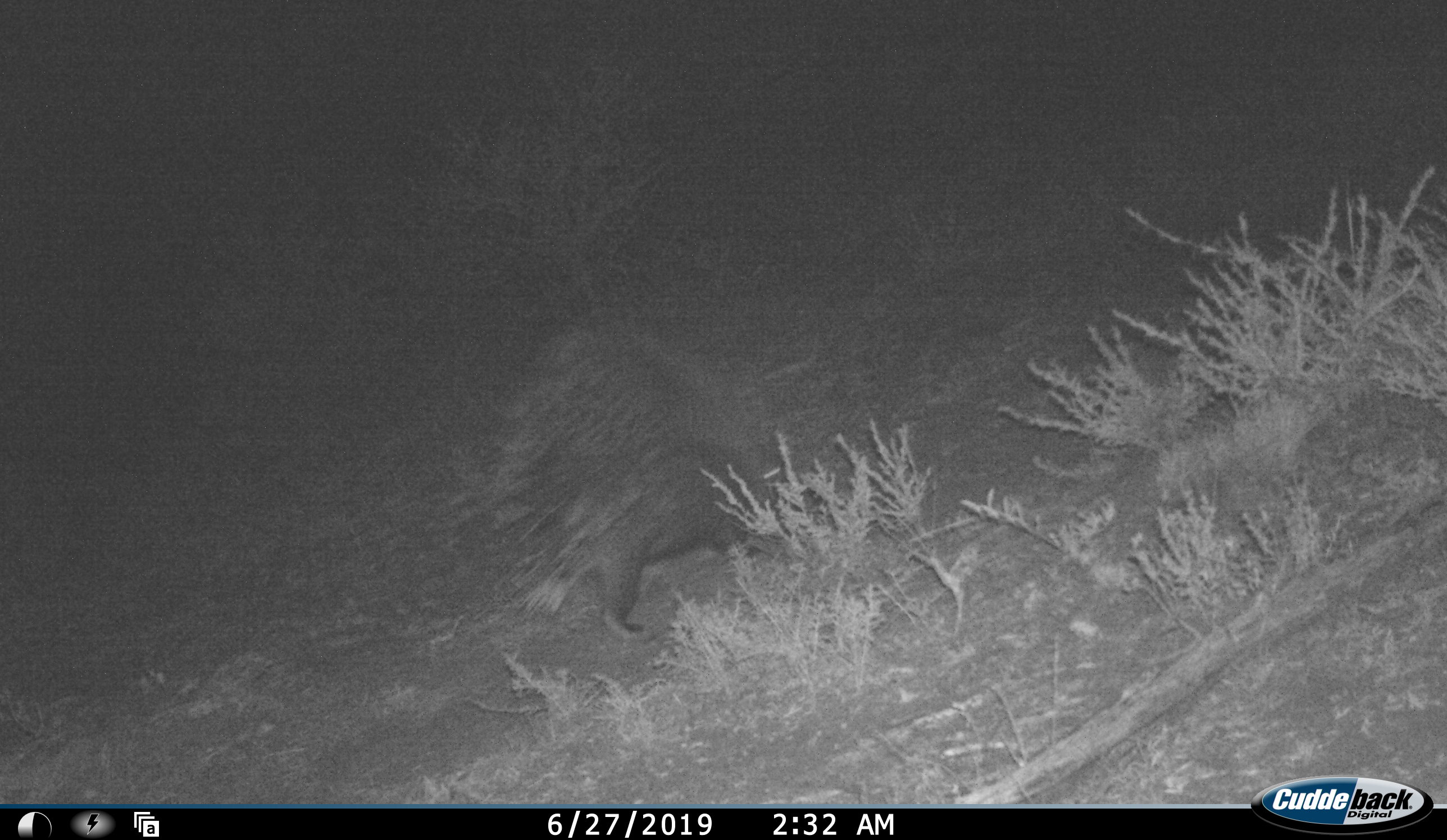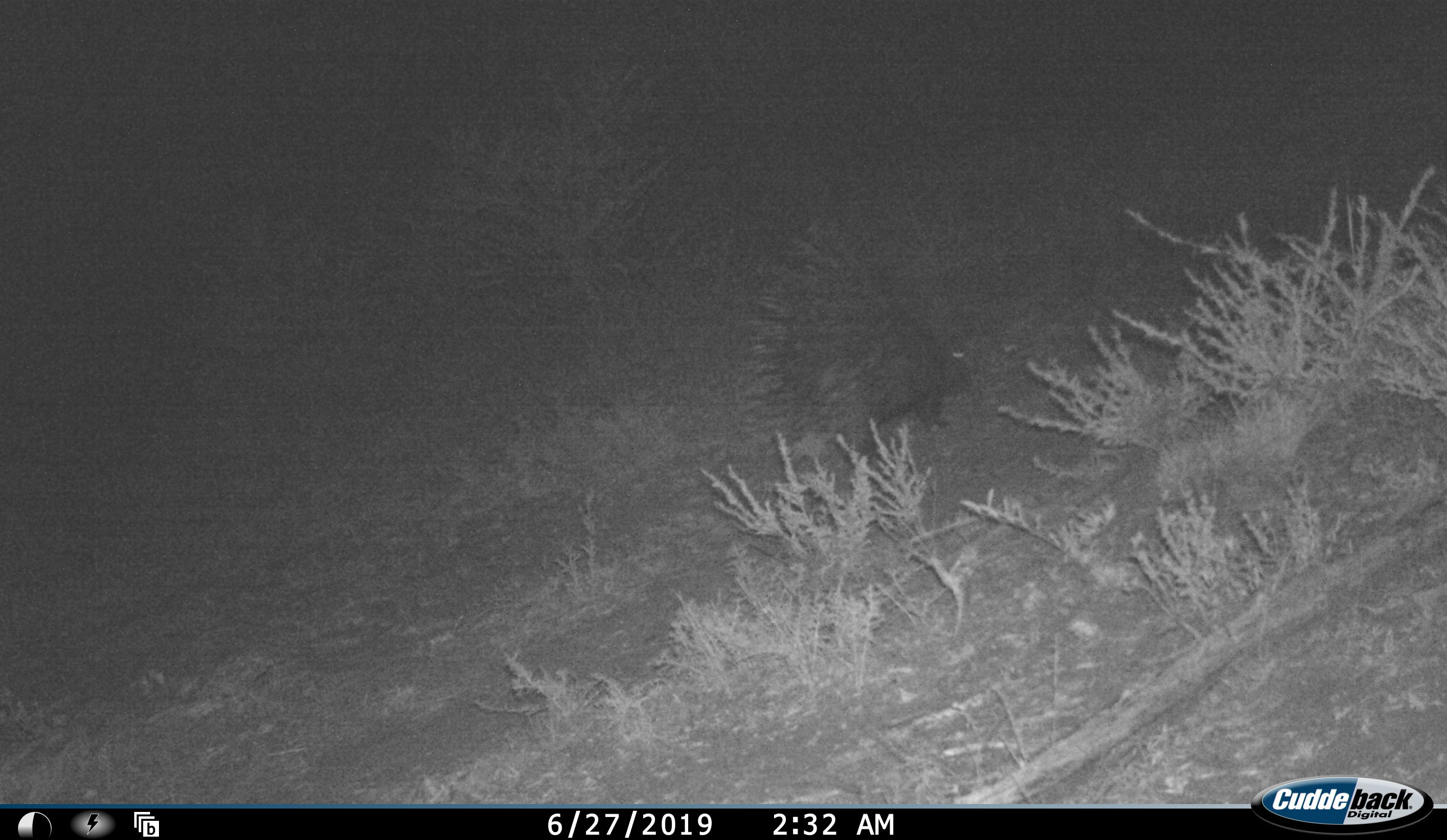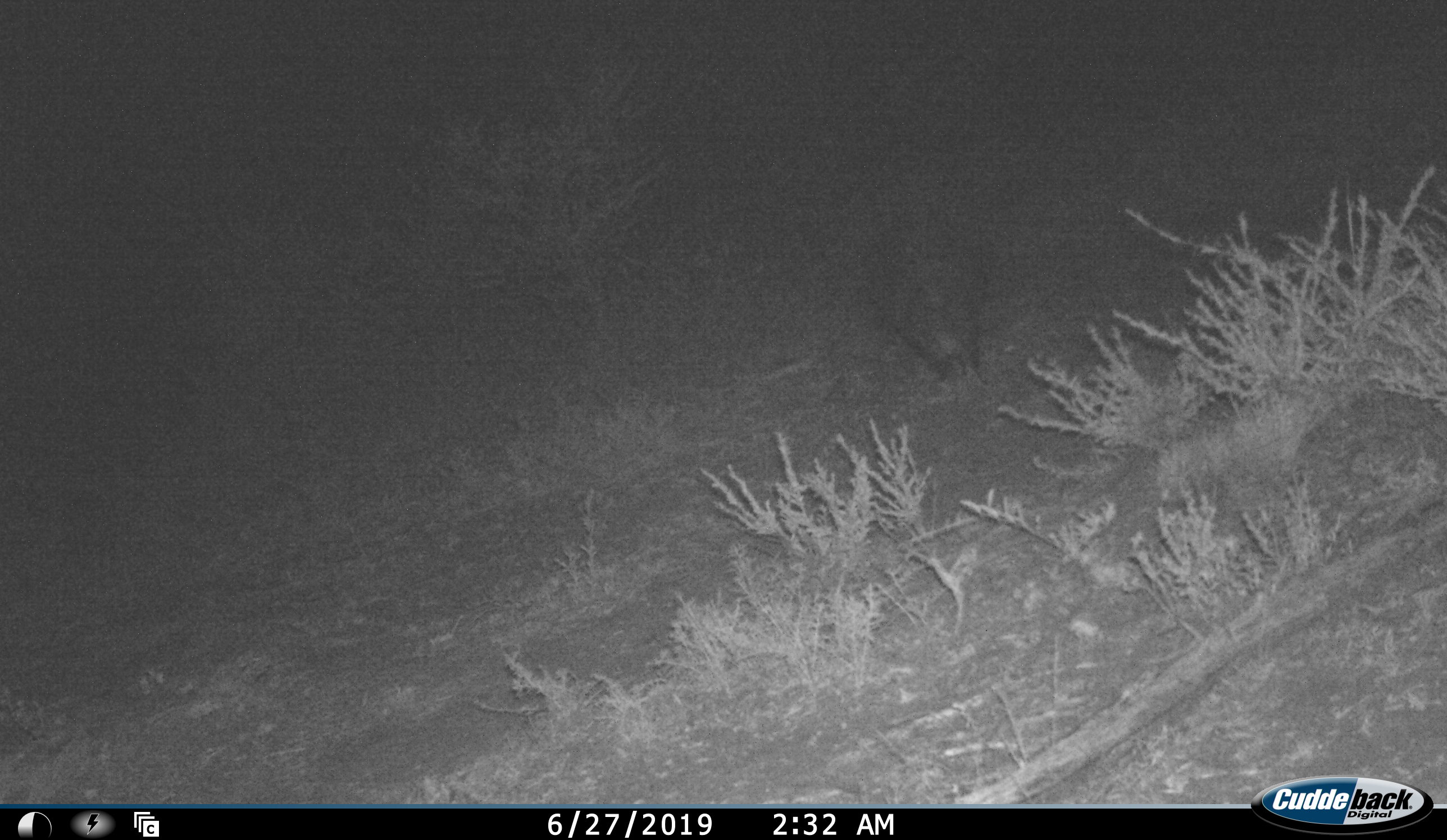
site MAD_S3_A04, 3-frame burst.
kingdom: Animalia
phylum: Chordata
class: Mammalia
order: Rodentia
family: Hystricidae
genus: Hystrix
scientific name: Hystrix cristata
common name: crested porcupine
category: porcupine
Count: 1.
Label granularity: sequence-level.